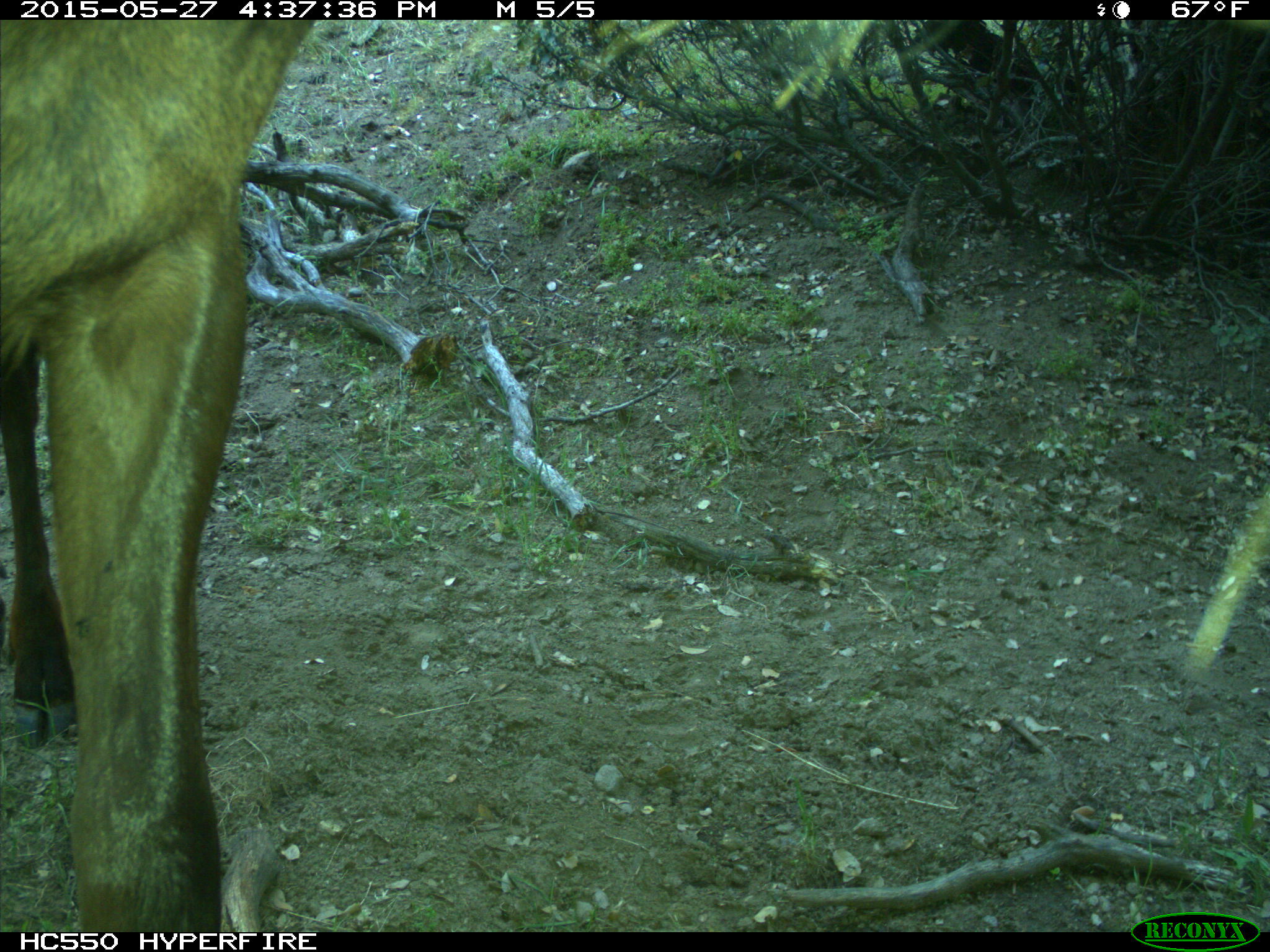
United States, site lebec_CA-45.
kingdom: Animalia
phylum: Chordata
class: Mammalia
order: Artiodactyla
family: Cervidae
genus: Cervus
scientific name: Cervus canadensis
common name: elk